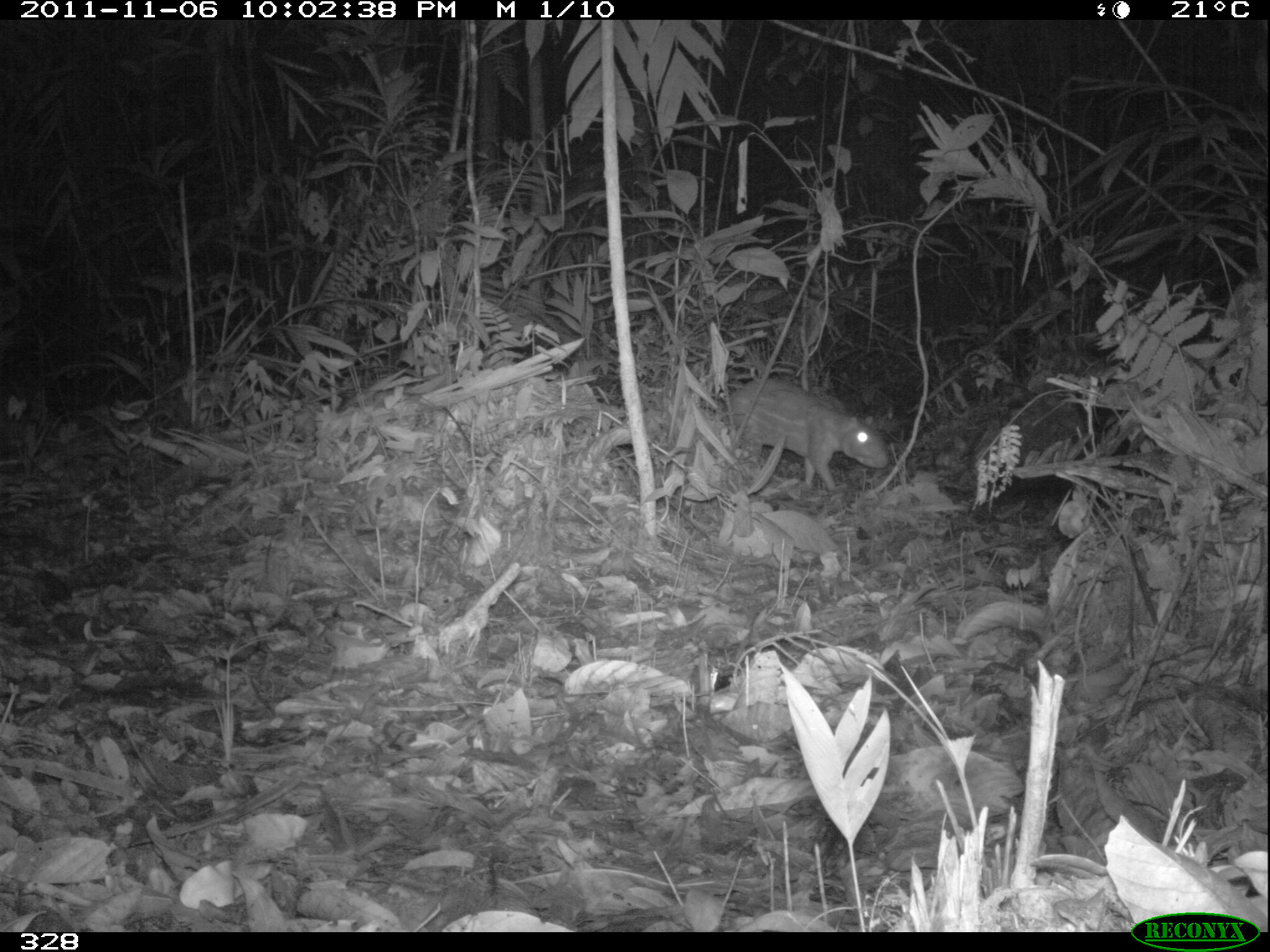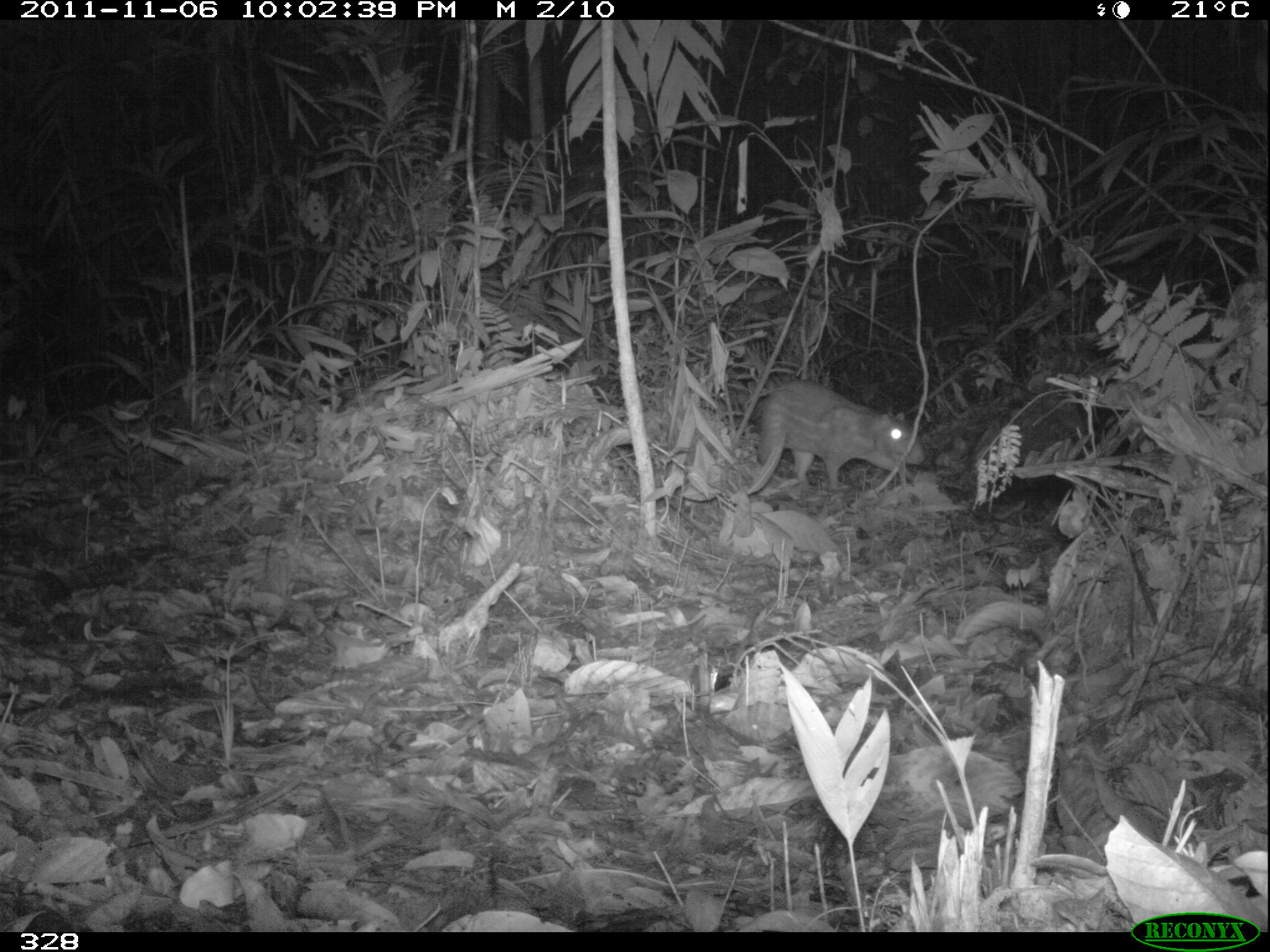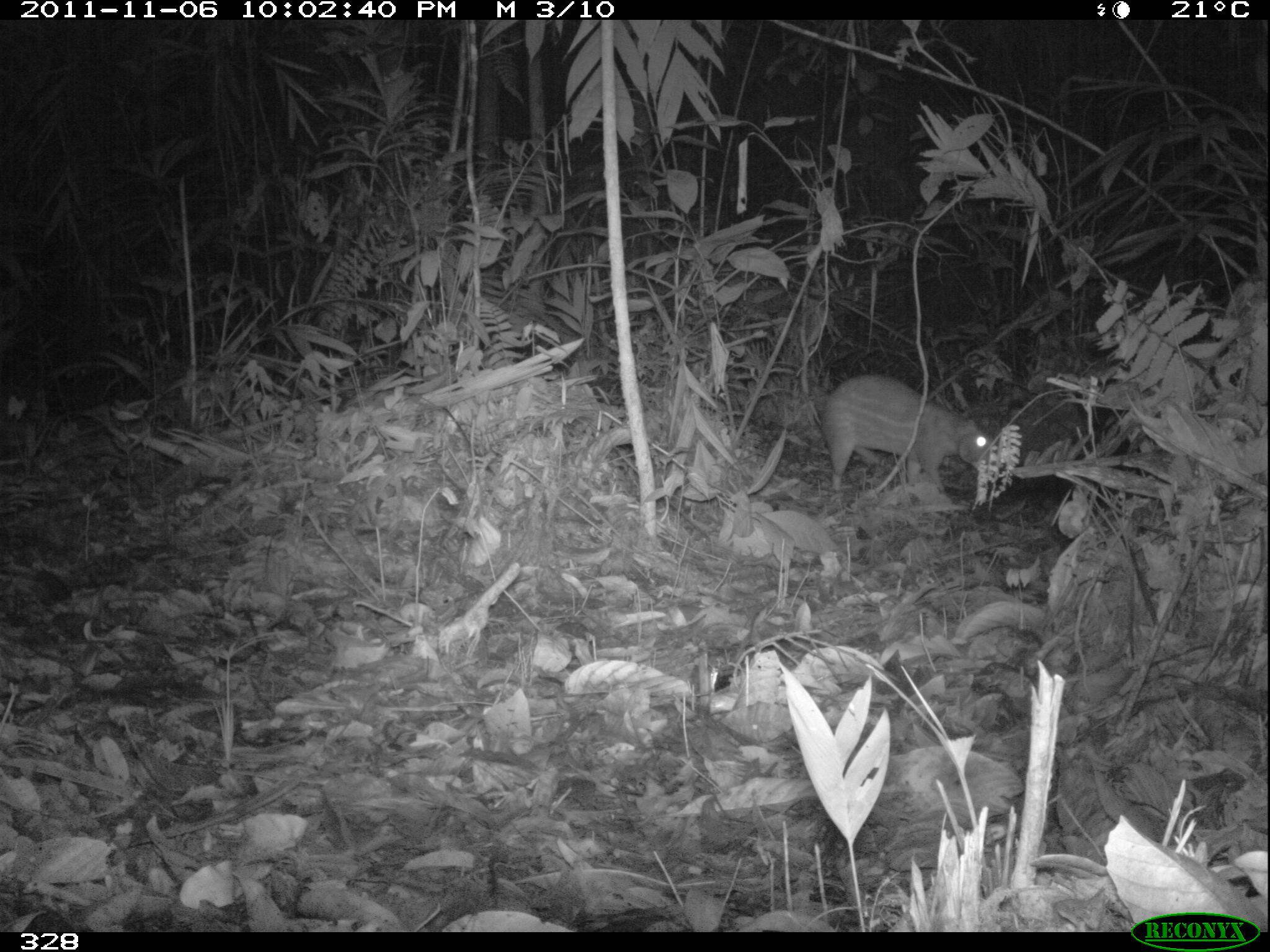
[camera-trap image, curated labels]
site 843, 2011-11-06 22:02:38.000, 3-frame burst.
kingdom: Animalia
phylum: Chordata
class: Mammalia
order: Rodentia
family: Cuniculidae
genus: Cuniculus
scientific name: Cuniculus paca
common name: spotted paca